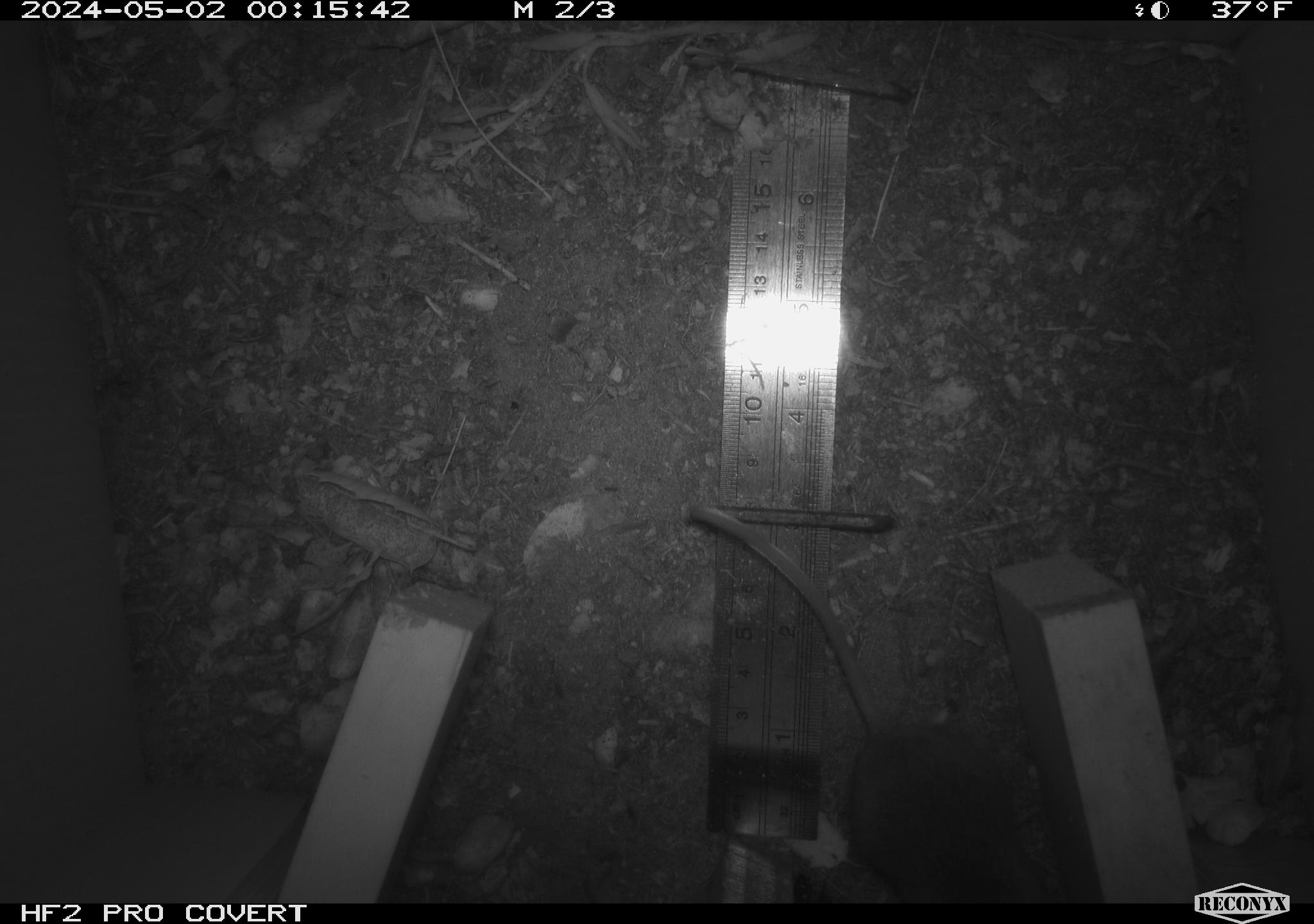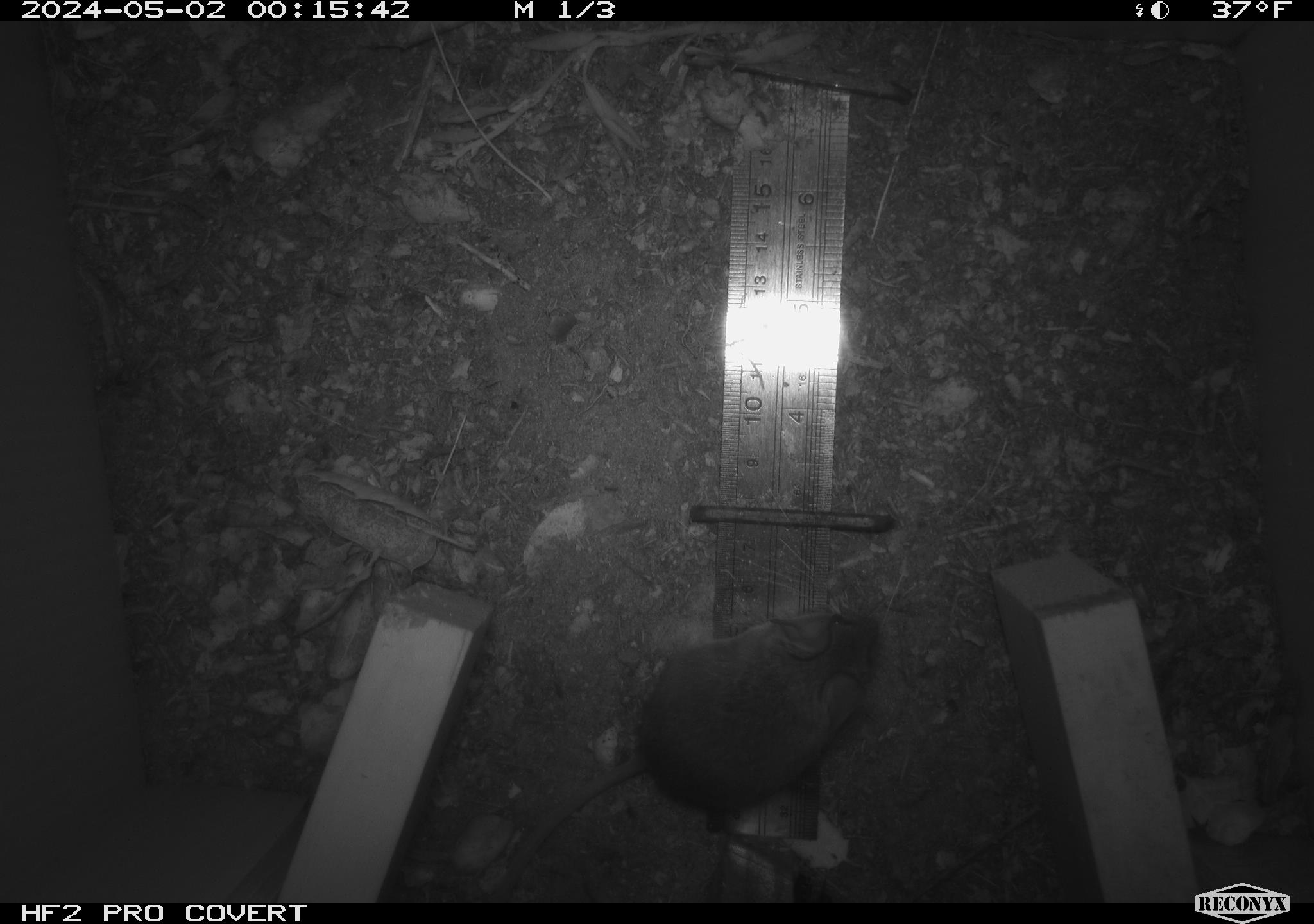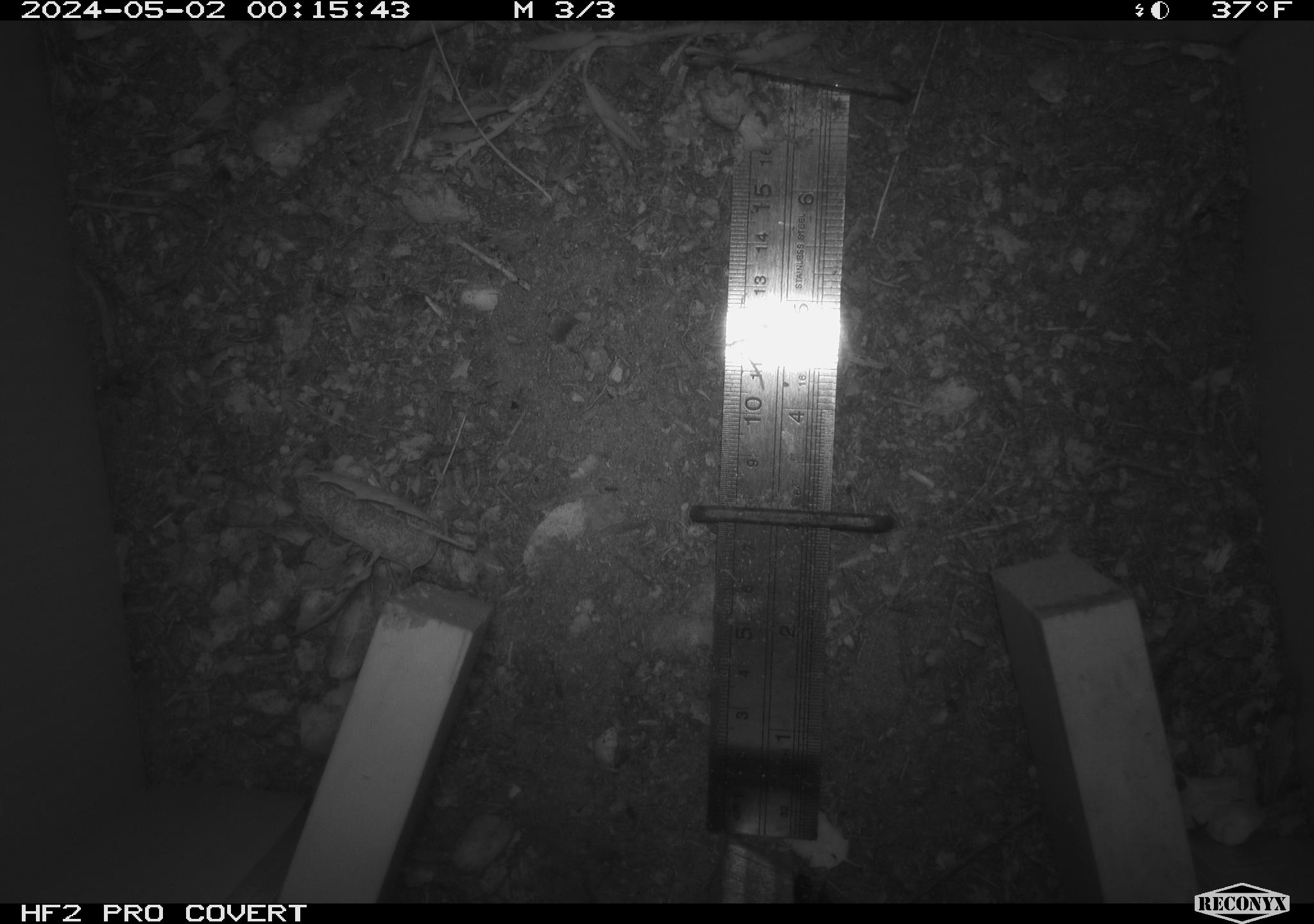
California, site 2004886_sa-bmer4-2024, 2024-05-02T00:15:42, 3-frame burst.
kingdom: Animalia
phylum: Chordata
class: Mammalia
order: Rodentia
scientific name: Rodentia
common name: mouse species